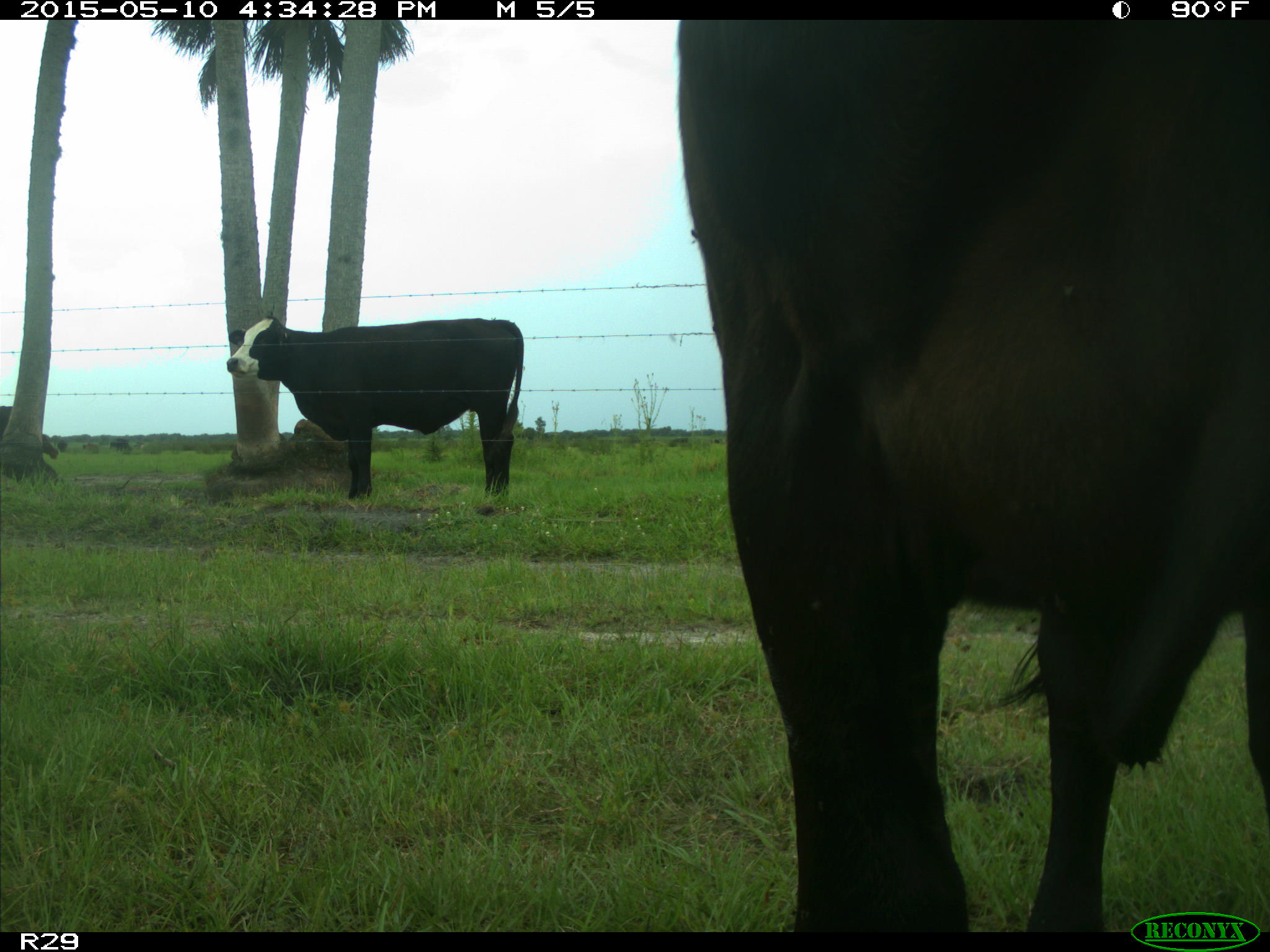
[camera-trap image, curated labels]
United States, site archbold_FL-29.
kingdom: Animalia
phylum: Chordata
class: Mammalia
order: Artiodactyla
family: Bovidae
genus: Bos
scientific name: Bos taurus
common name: domestic cow